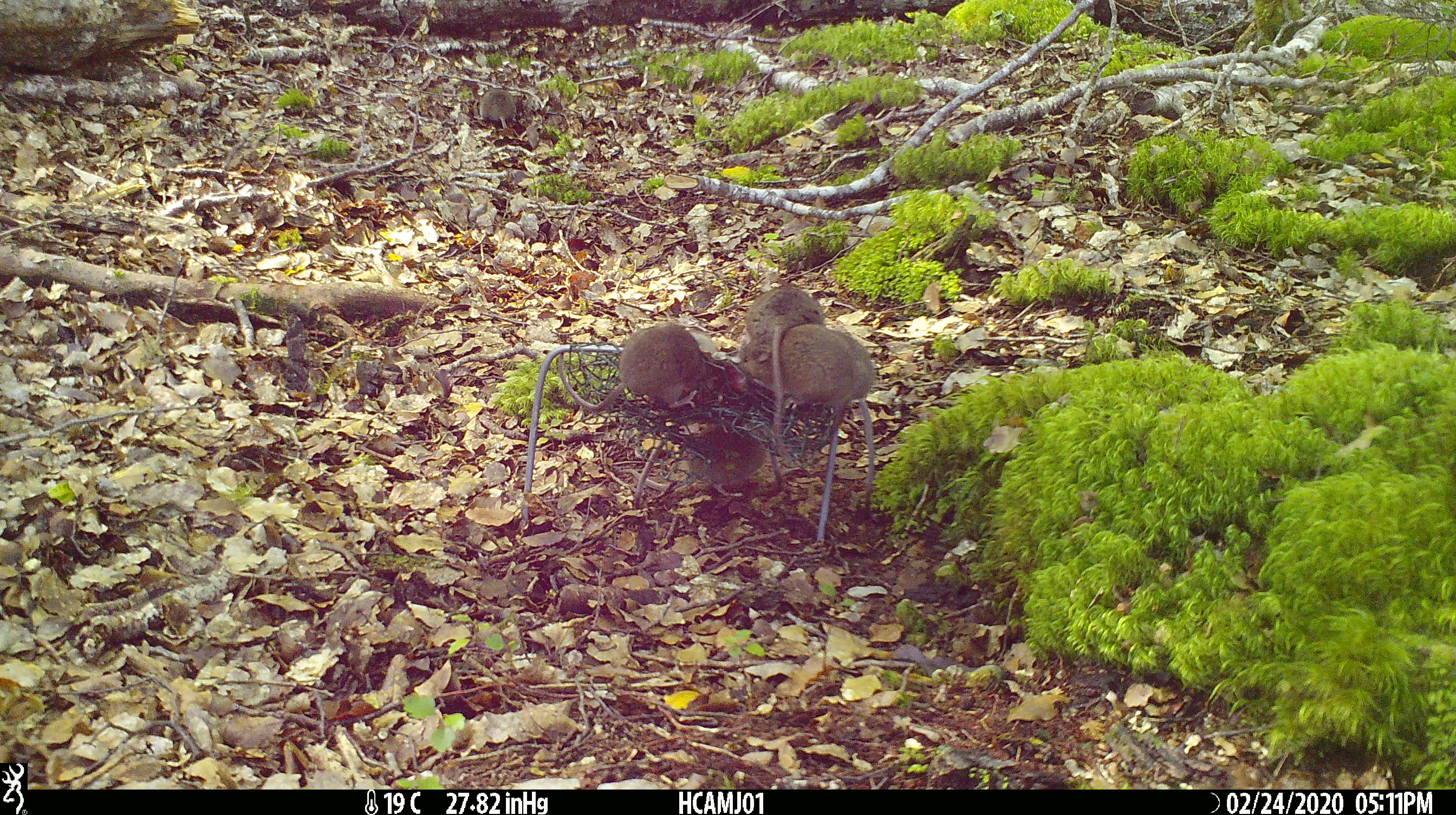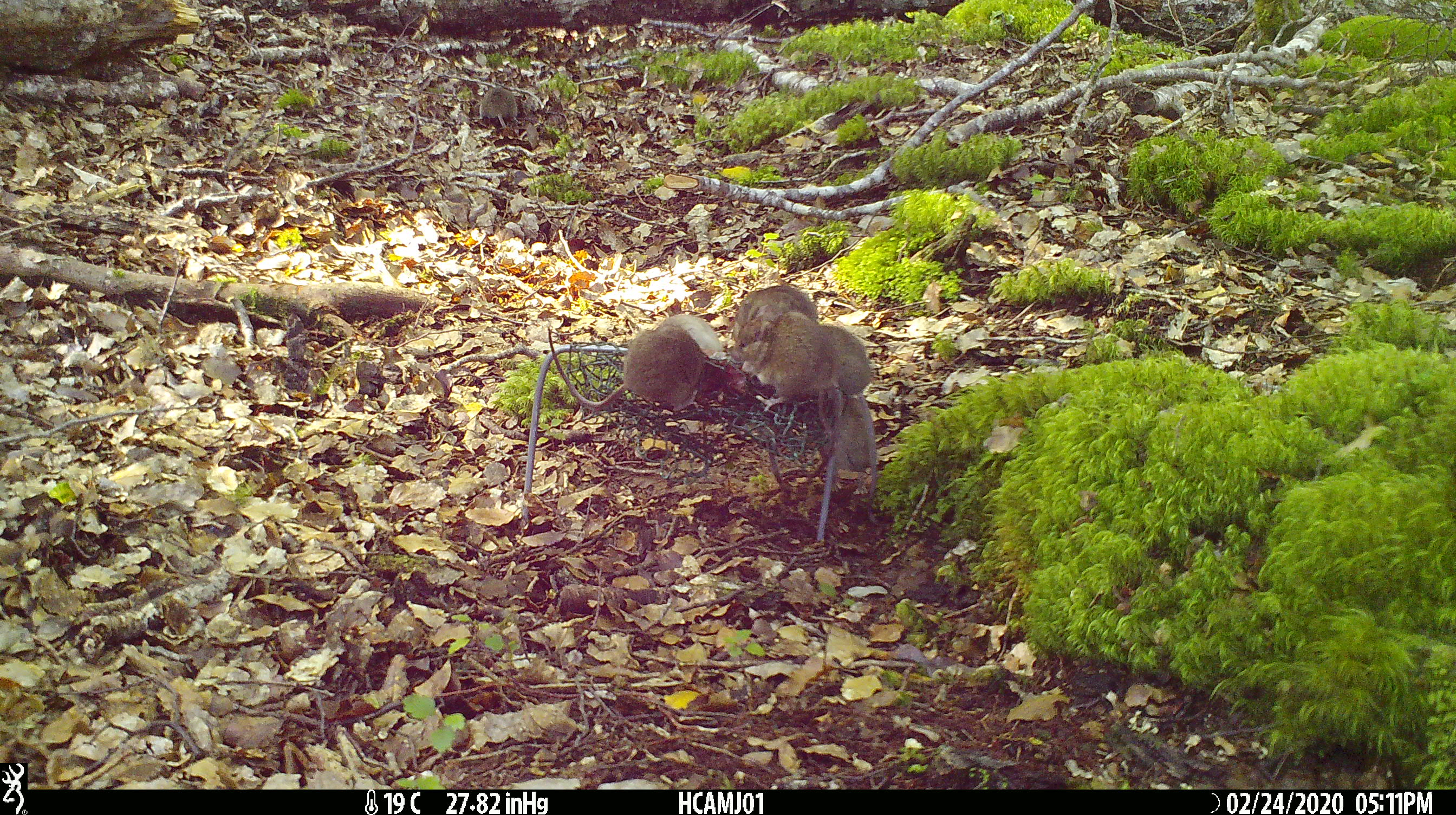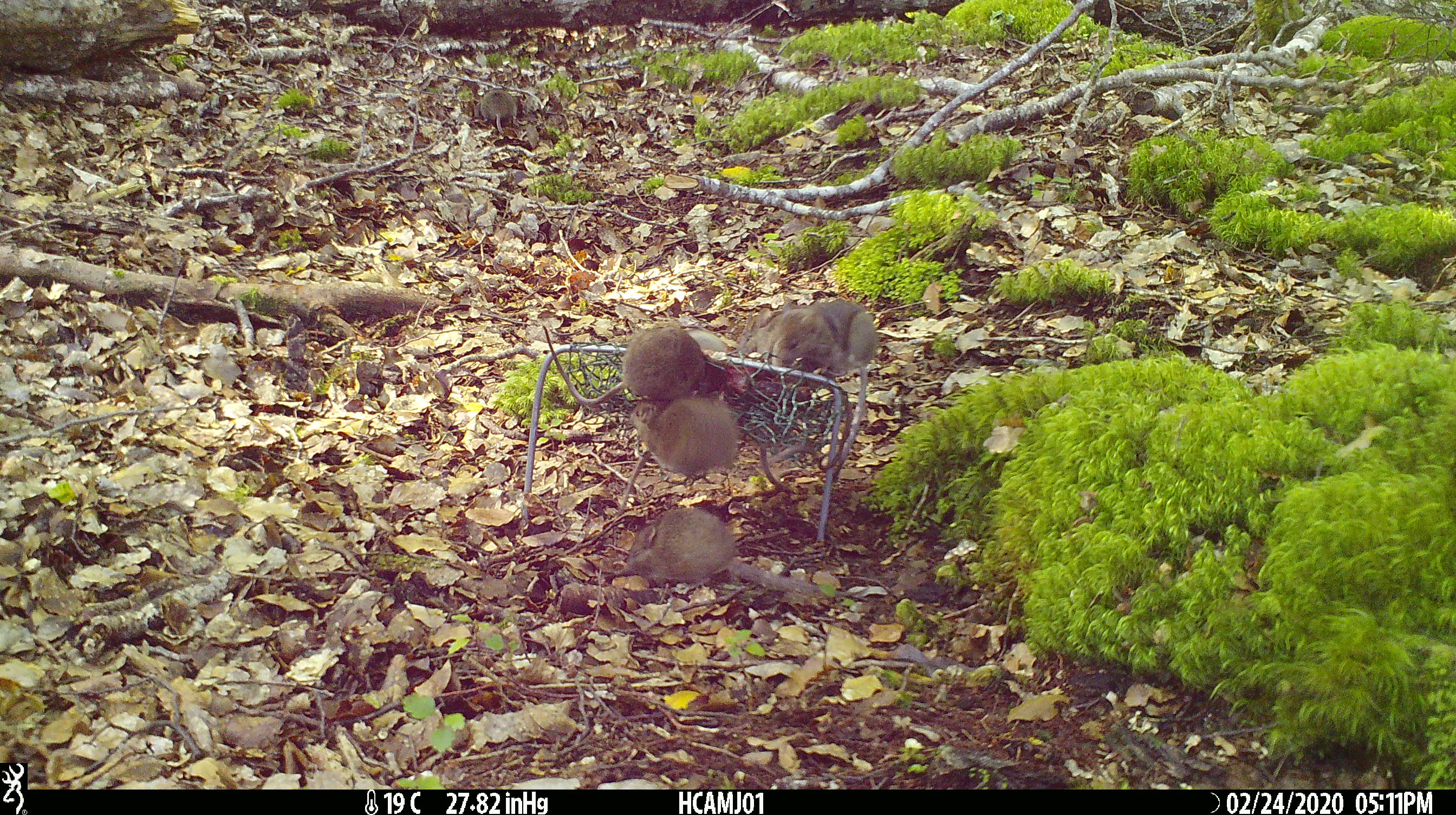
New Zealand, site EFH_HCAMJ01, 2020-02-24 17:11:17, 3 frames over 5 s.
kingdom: Animalia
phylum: Chordata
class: Mammalia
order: Rodentia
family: Muridae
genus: Mus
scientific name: Mus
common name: mouse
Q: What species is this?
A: Mouse (Mus).